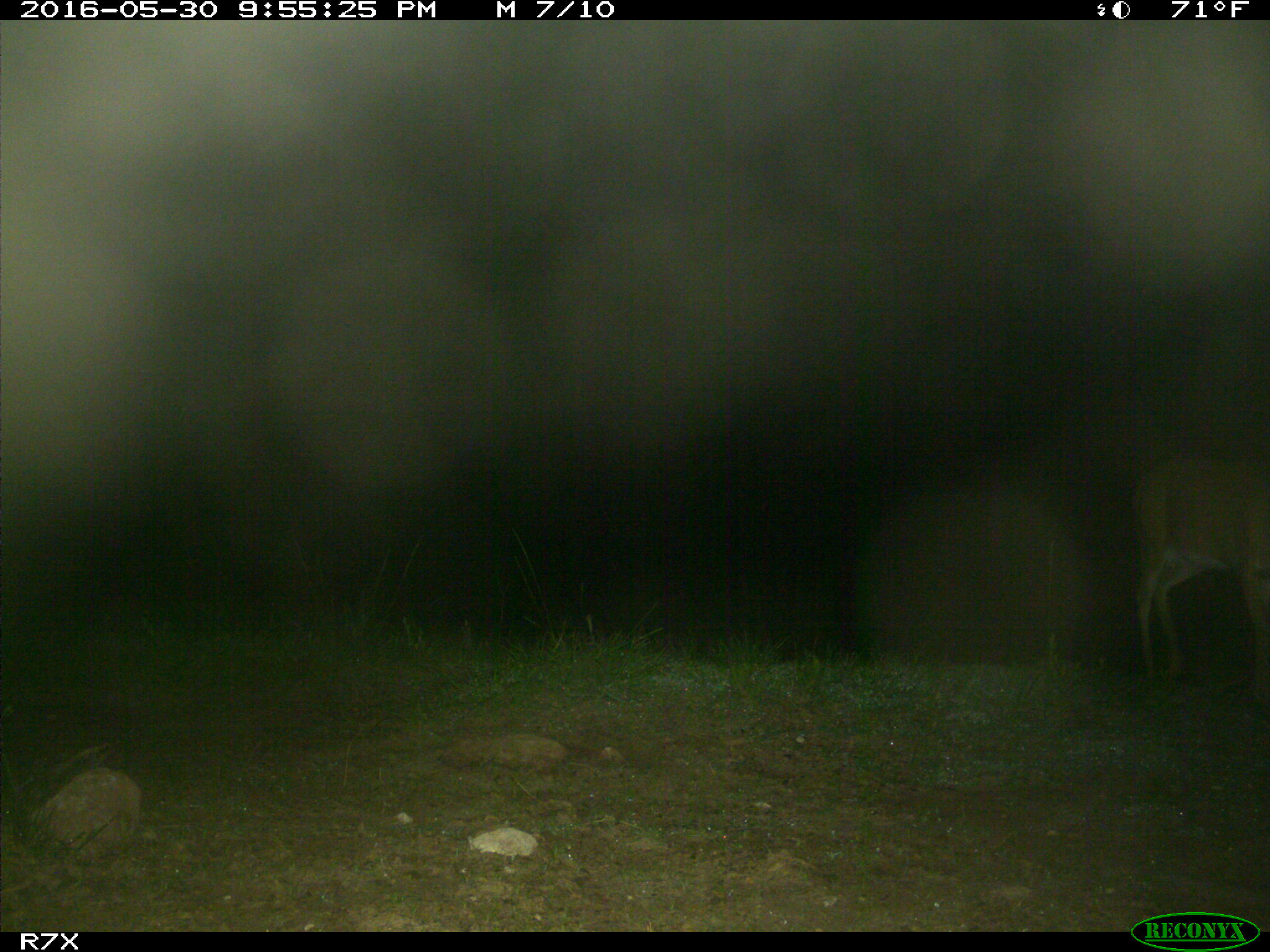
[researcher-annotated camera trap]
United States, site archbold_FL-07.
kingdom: Animalia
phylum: Chordata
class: Mammalia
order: Artiodactyla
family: Cervidae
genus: Odocoileus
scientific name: Odocoileus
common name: deer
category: unidentified deer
Unidentified deer (deer) (Odocoileus).